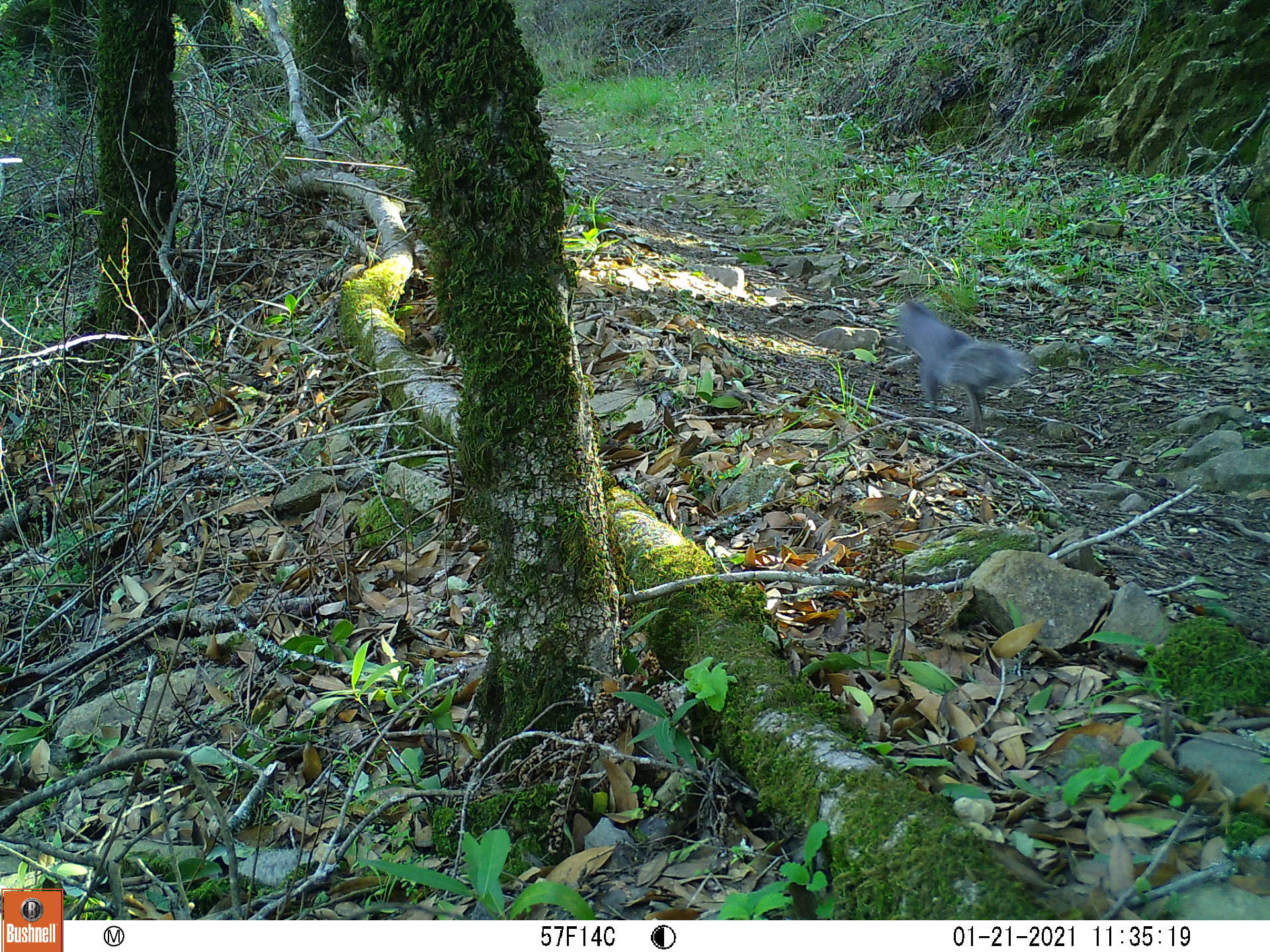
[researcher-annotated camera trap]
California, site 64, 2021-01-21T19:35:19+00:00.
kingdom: Animalia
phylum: Chordata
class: Mammalia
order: Rodentia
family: Sciuridae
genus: Sciurus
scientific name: Sciurus griseus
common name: western gray squirrel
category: western grey squirrel